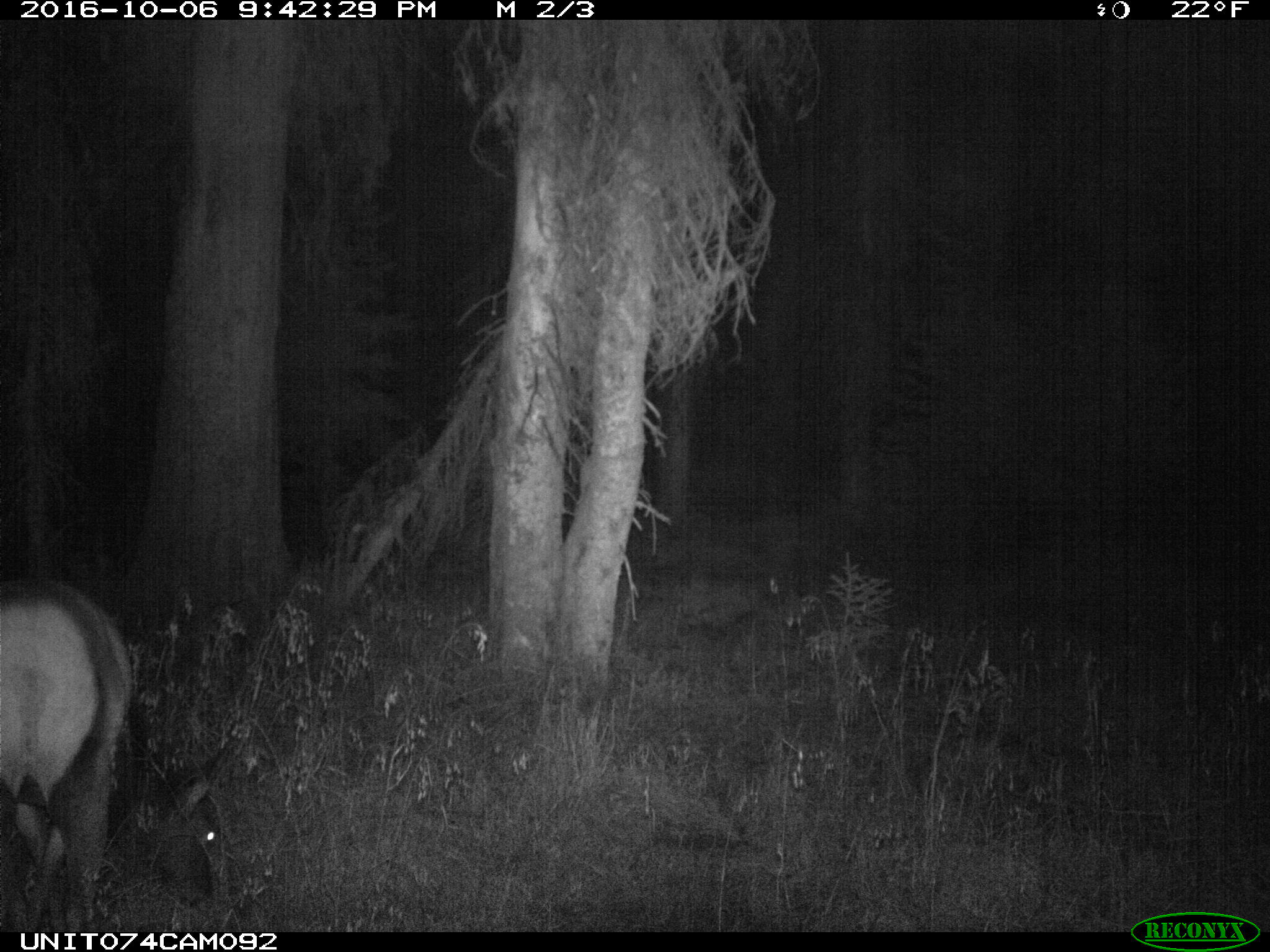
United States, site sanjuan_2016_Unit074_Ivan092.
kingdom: Animalia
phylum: Chordata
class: Mammalia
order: Artiodactyla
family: Cervidae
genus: Cervus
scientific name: Cervus elaphus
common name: red deer